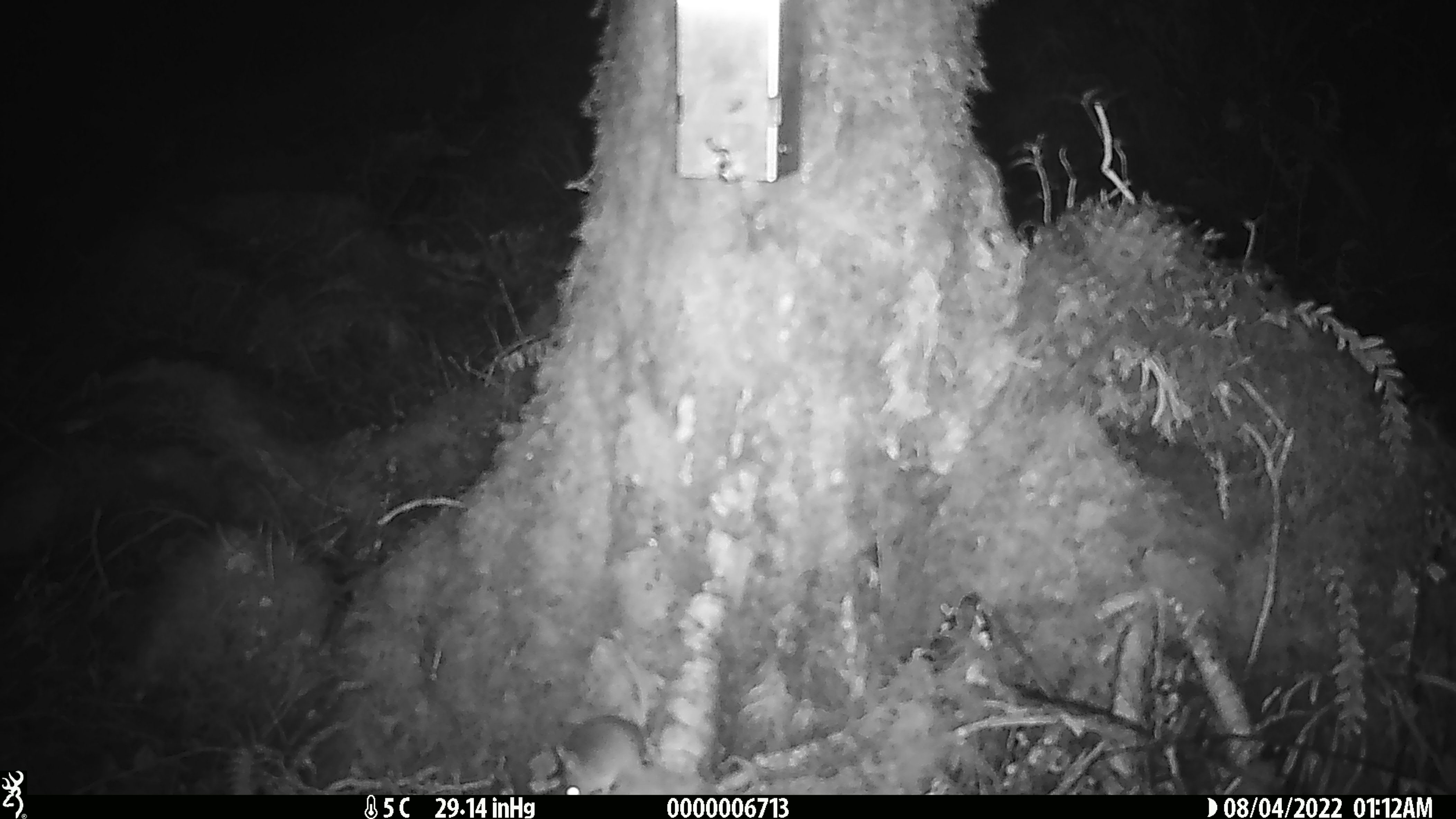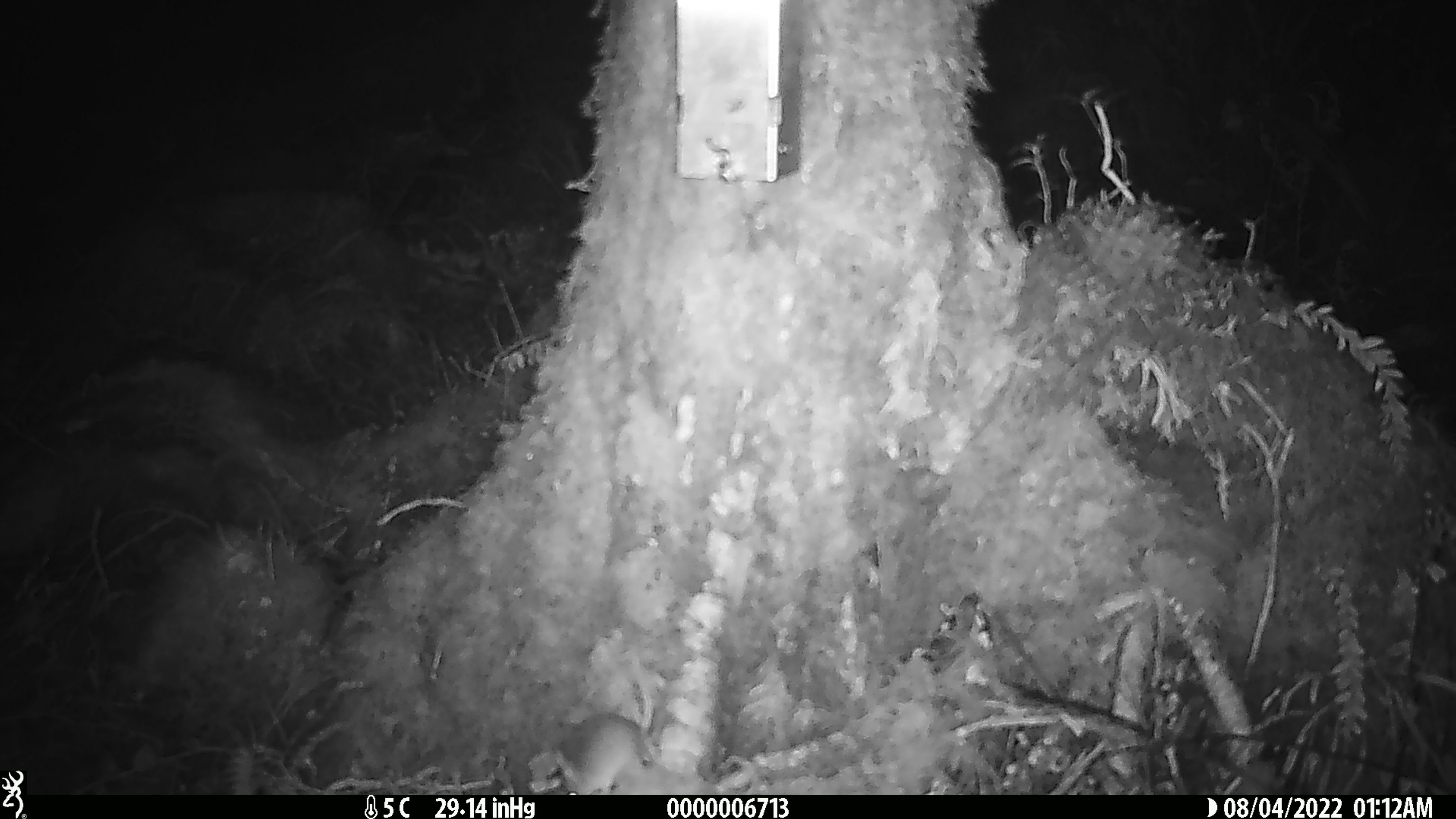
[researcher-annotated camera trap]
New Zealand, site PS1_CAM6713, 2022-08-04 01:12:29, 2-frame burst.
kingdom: Animalia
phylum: Chordata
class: Mammalia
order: Rodentia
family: Muridae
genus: Mus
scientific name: Mus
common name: mouse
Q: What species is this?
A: Mouse (Mus).